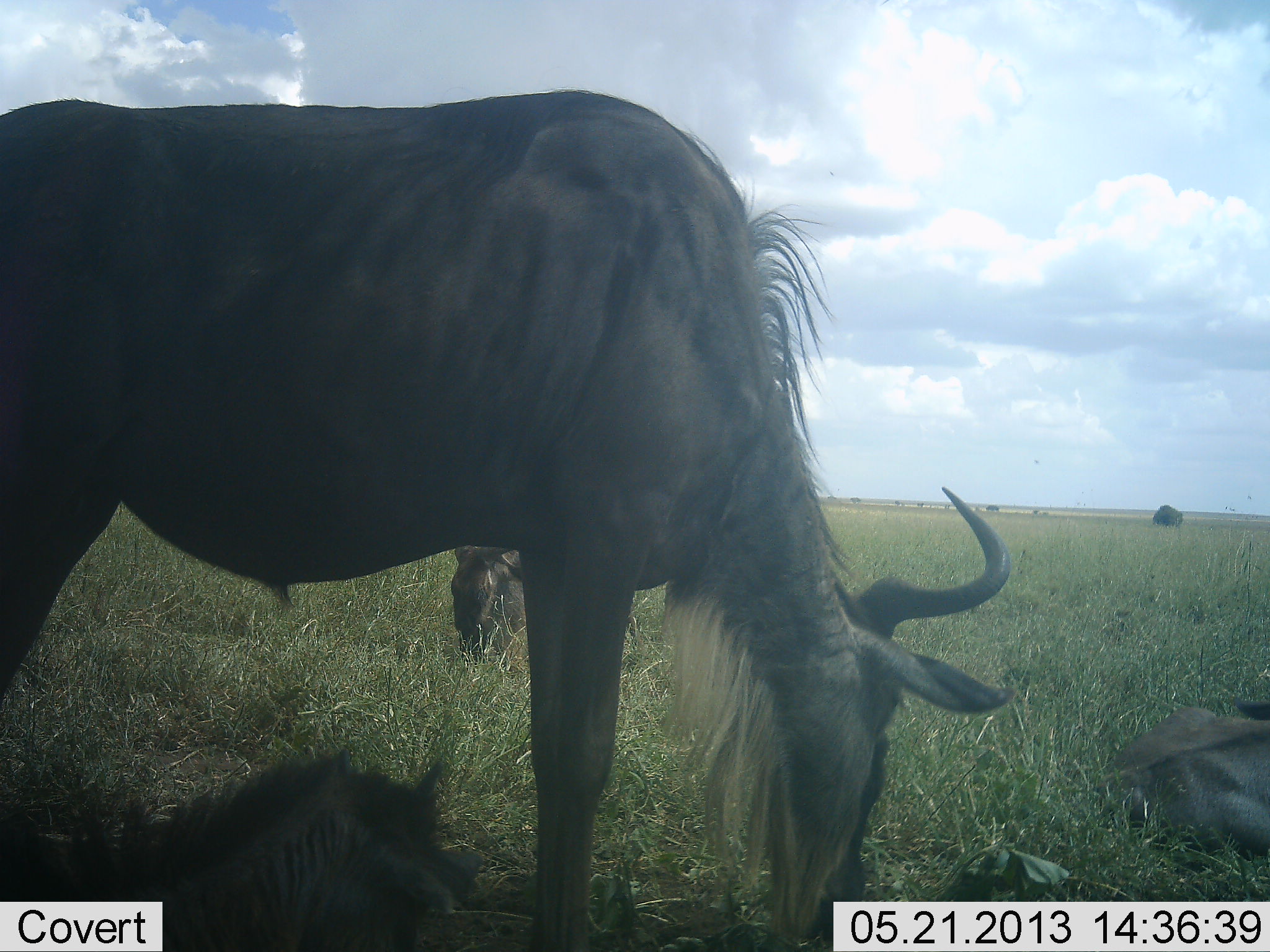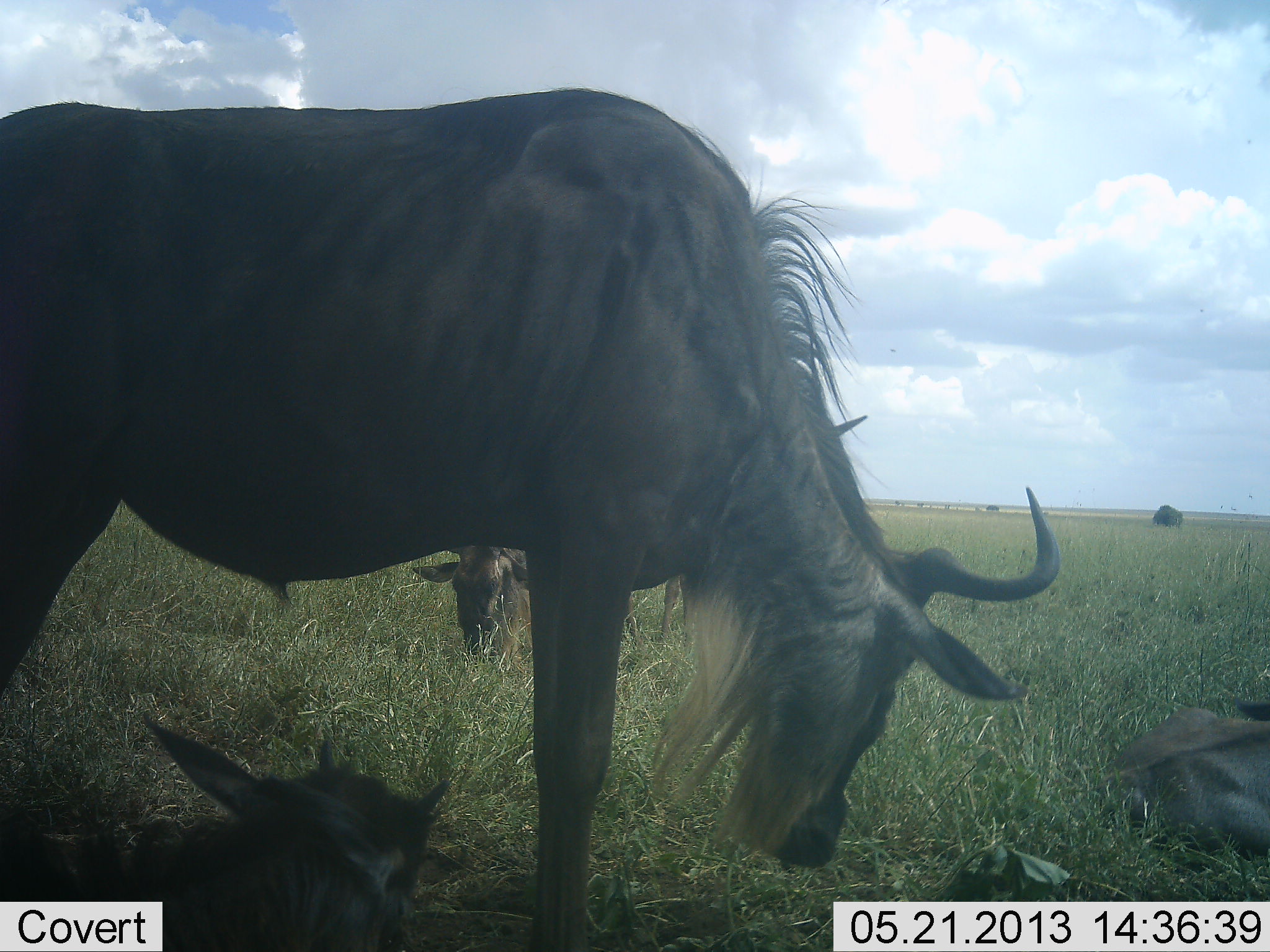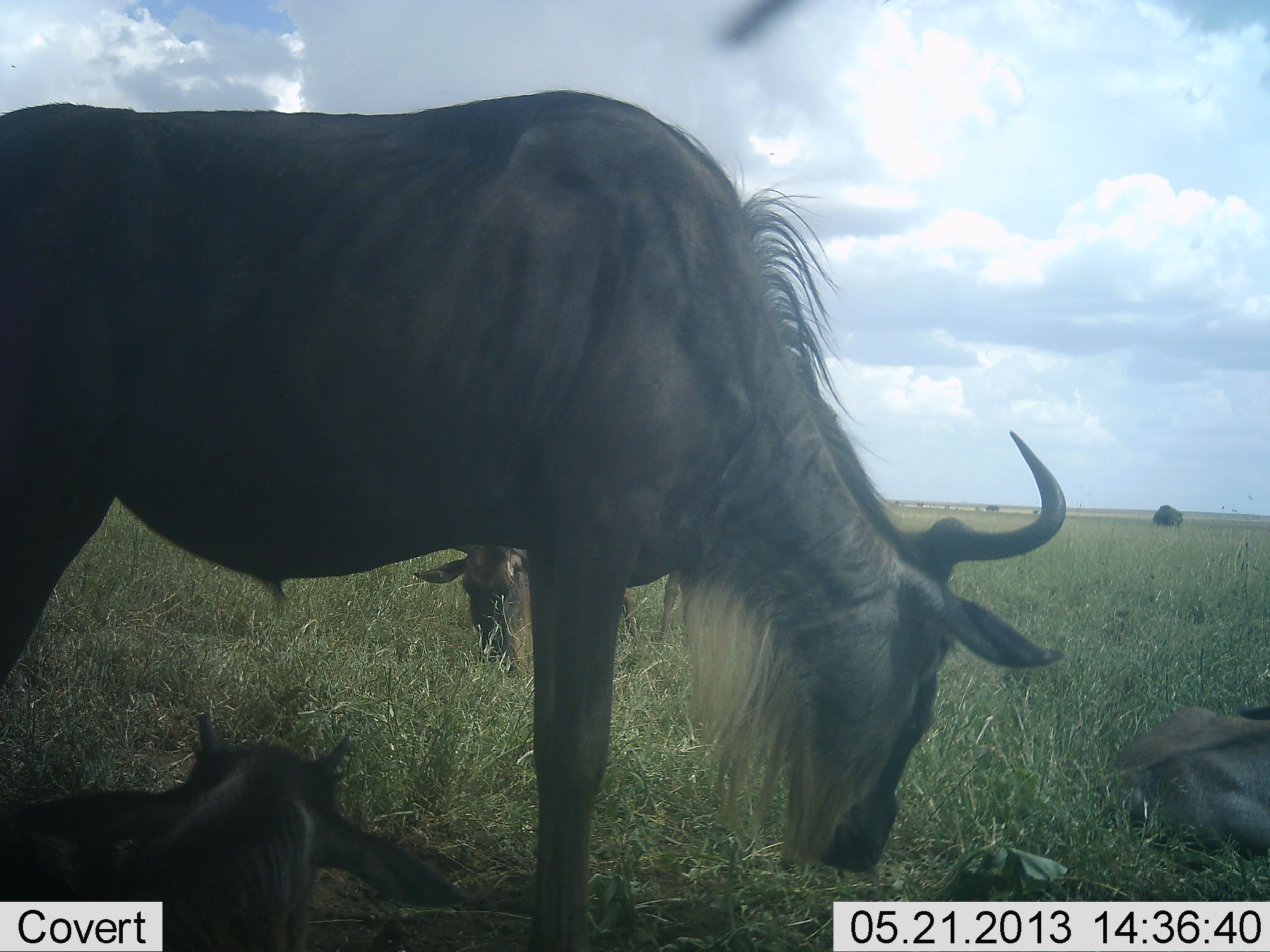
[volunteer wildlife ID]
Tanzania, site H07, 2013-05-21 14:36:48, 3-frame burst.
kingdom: Animalia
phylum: Chordata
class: Mammalia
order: Artiodactyla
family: Bovidae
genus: Connochaetes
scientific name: Connochaetes taurinus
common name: blue wildebeest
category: wildebeest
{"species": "wildebeest (blue wildebeest) (Connochaetes taurinus)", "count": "4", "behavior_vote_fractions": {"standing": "71%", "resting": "93%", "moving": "0%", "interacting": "7%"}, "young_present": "86%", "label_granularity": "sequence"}